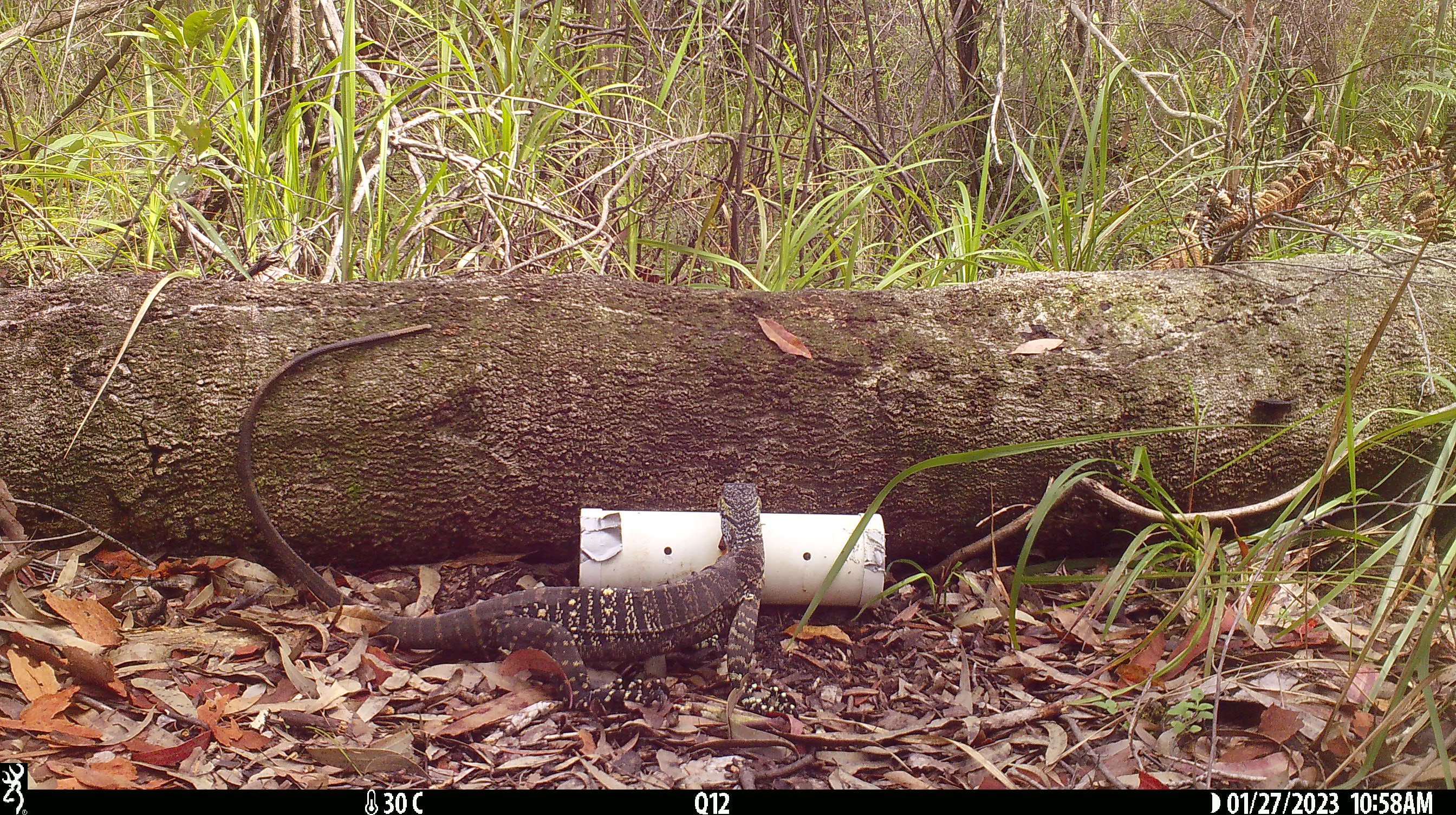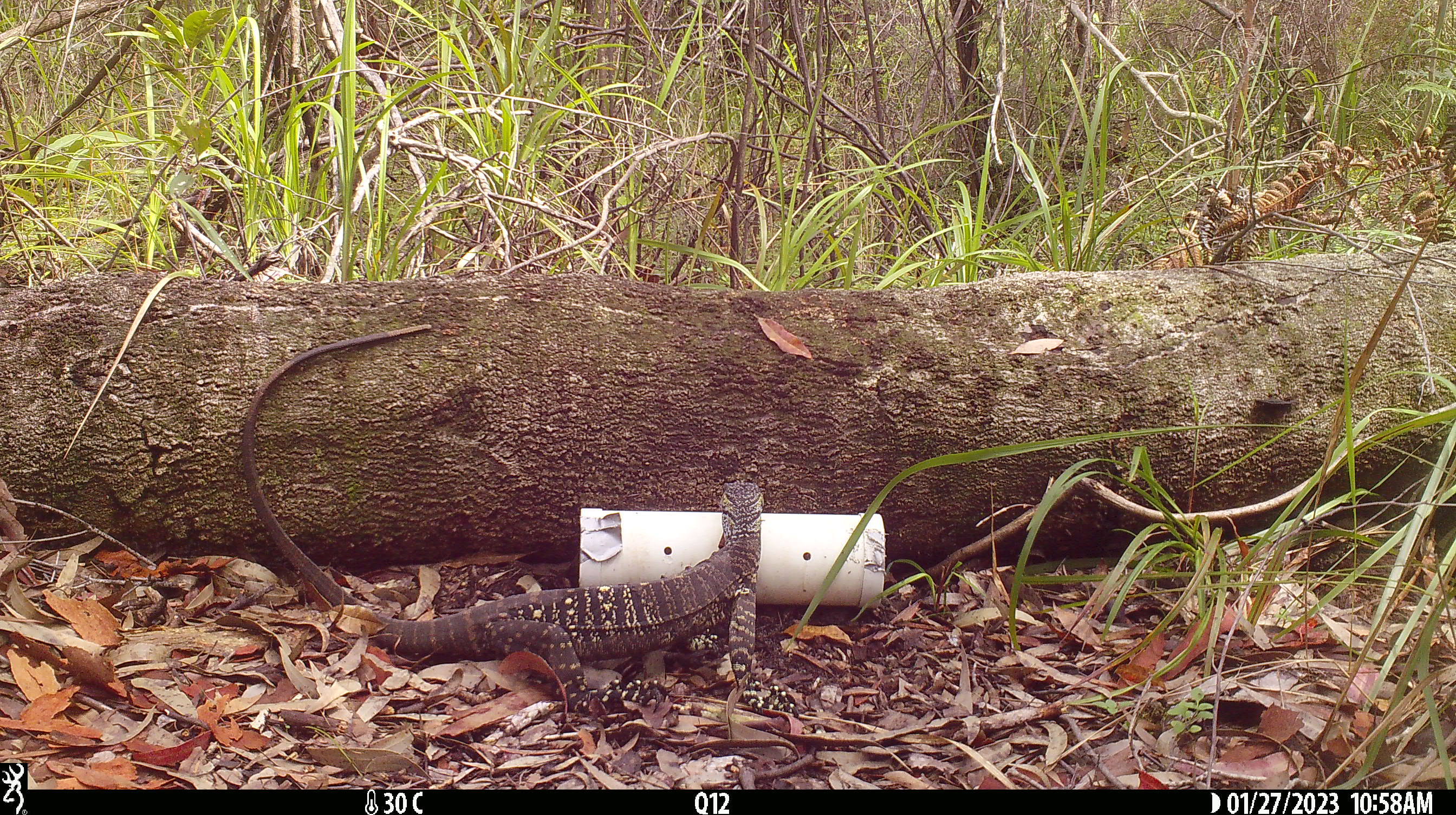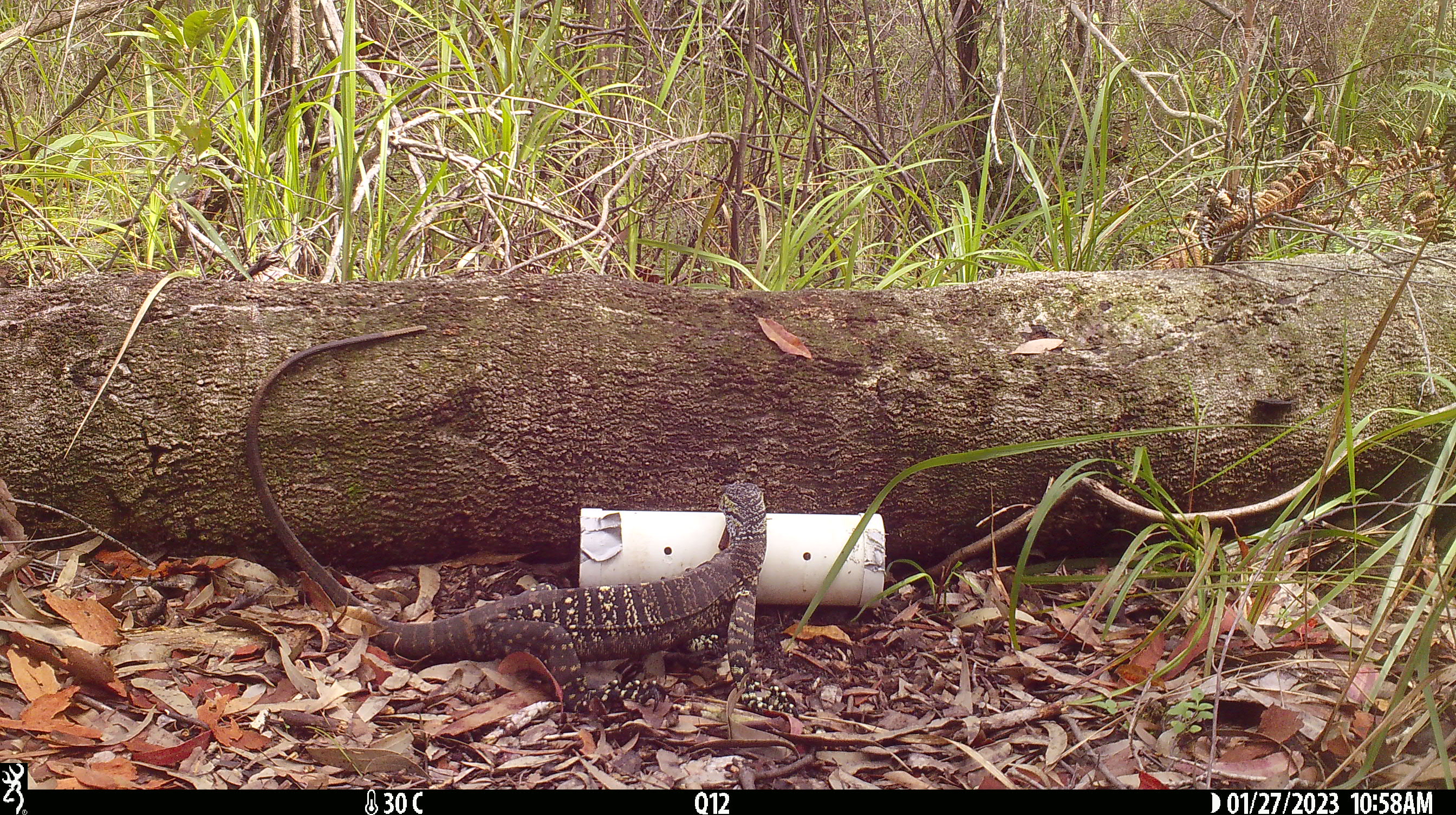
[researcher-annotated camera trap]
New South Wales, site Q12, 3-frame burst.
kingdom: Animalia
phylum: Chordata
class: Reptilia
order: Squamata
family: Varanidae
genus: Varanus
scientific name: Varanus varius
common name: lace monitor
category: goanna